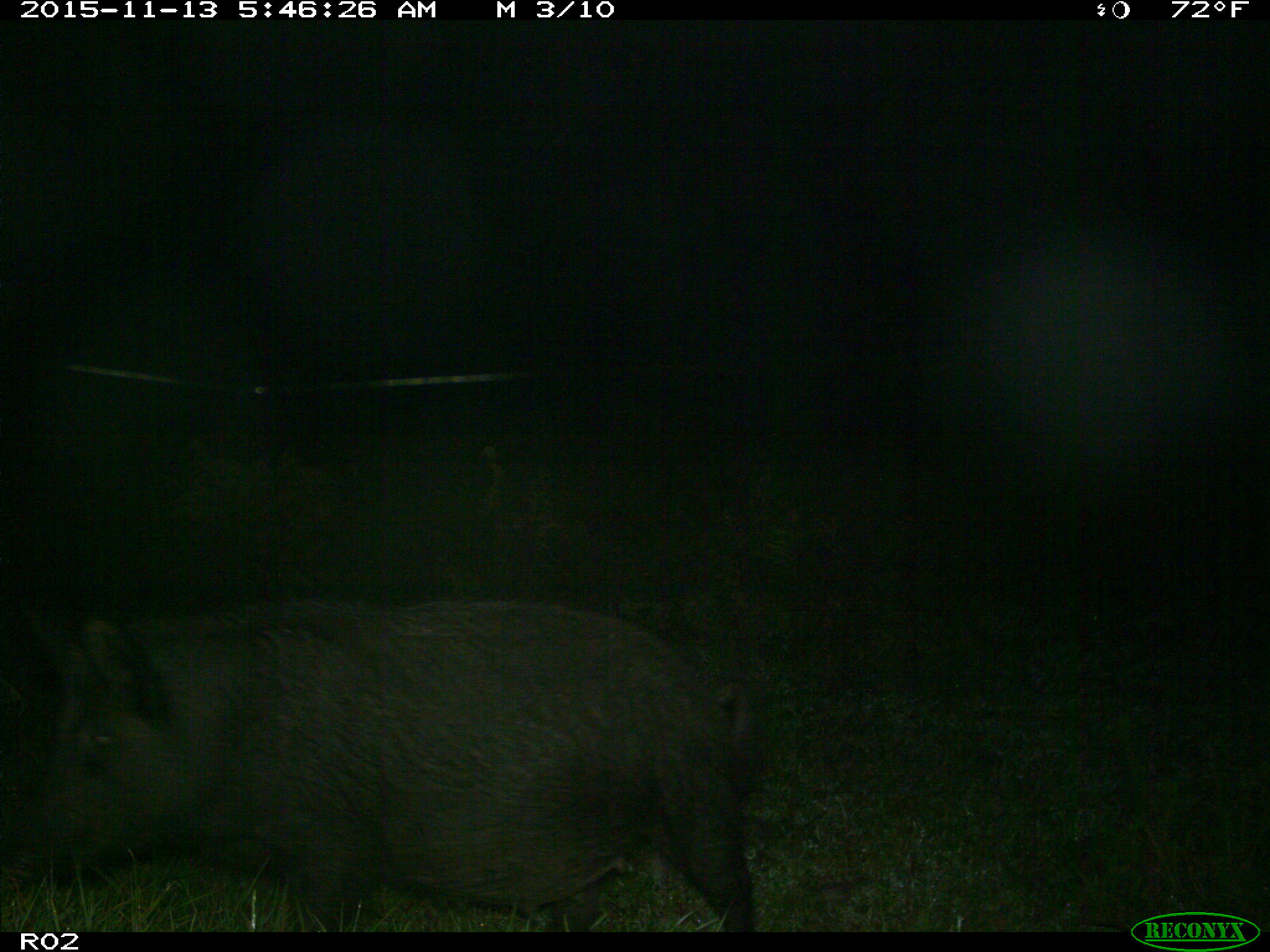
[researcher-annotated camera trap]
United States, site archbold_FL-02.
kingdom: Animalia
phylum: Chordata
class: Mammalia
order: Artiodactyla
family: Suidae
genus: Sus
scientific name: Sus scrofa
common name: wild boar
Sus scrofa (wild boar).